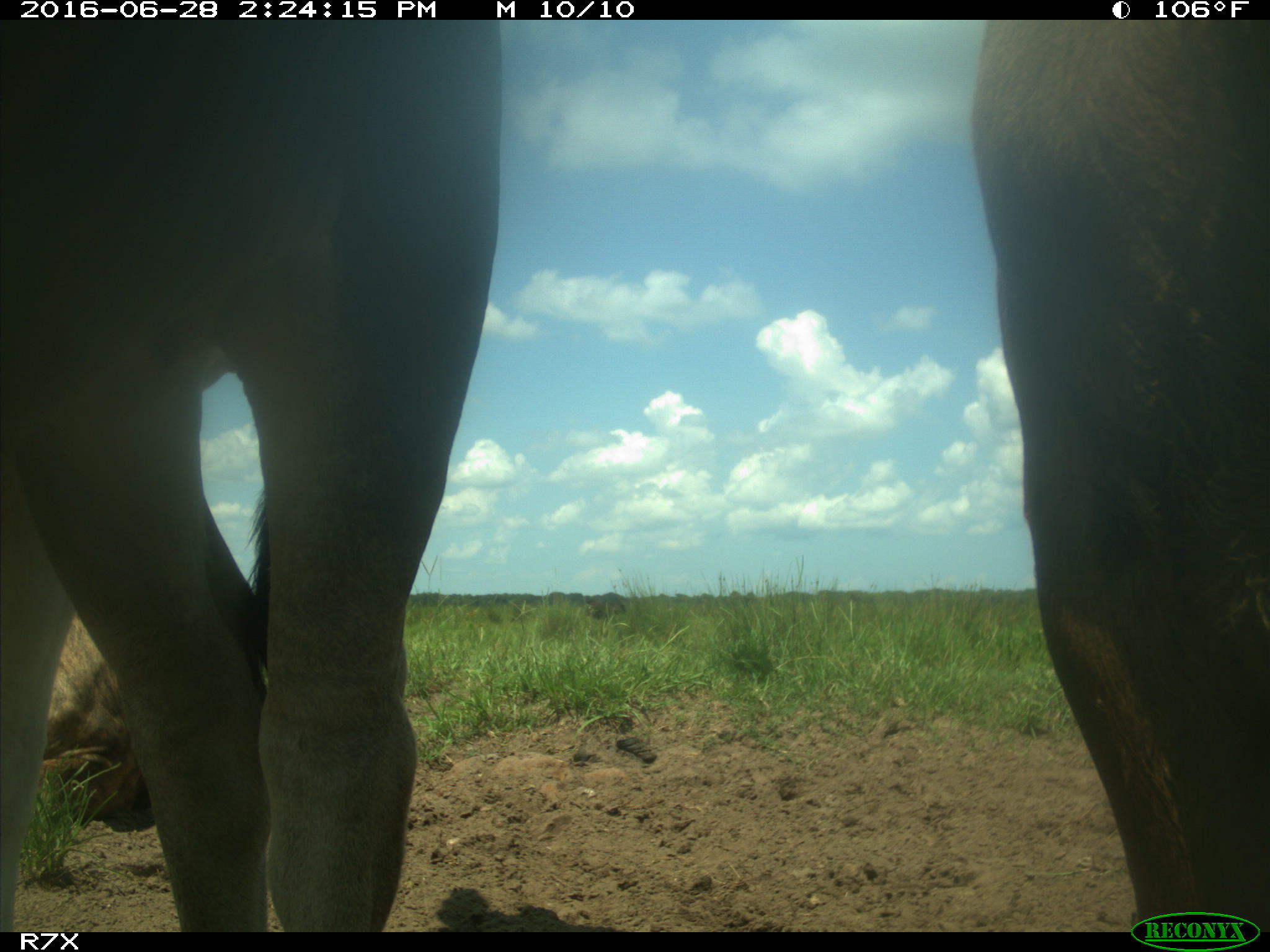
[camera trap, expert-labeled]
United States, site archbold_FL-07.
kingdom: Animalia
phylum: Chordata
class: Mammalia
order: Artiodactyla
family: Bovidae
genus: Bos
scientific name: Bos taurus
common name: domestic cow